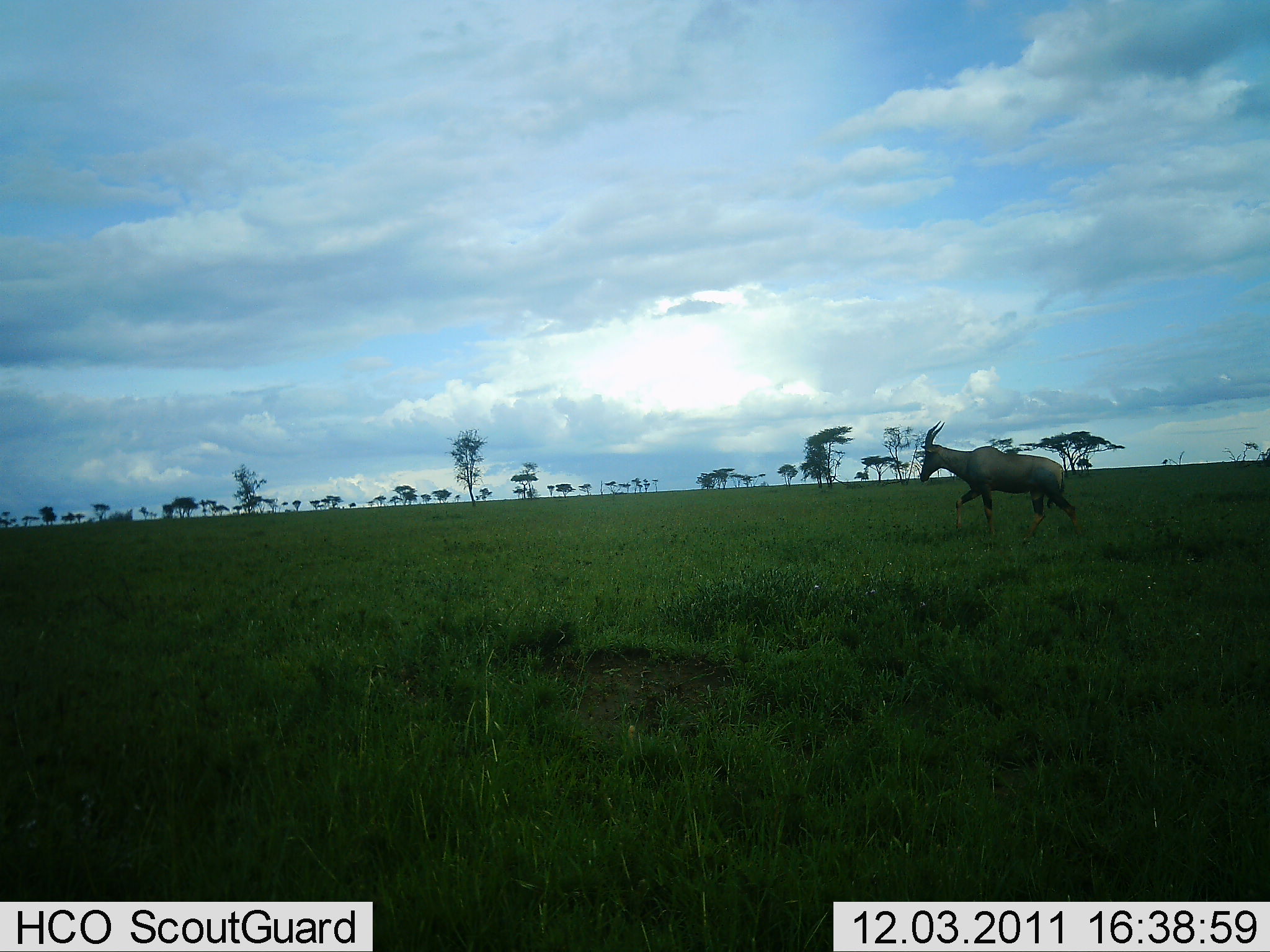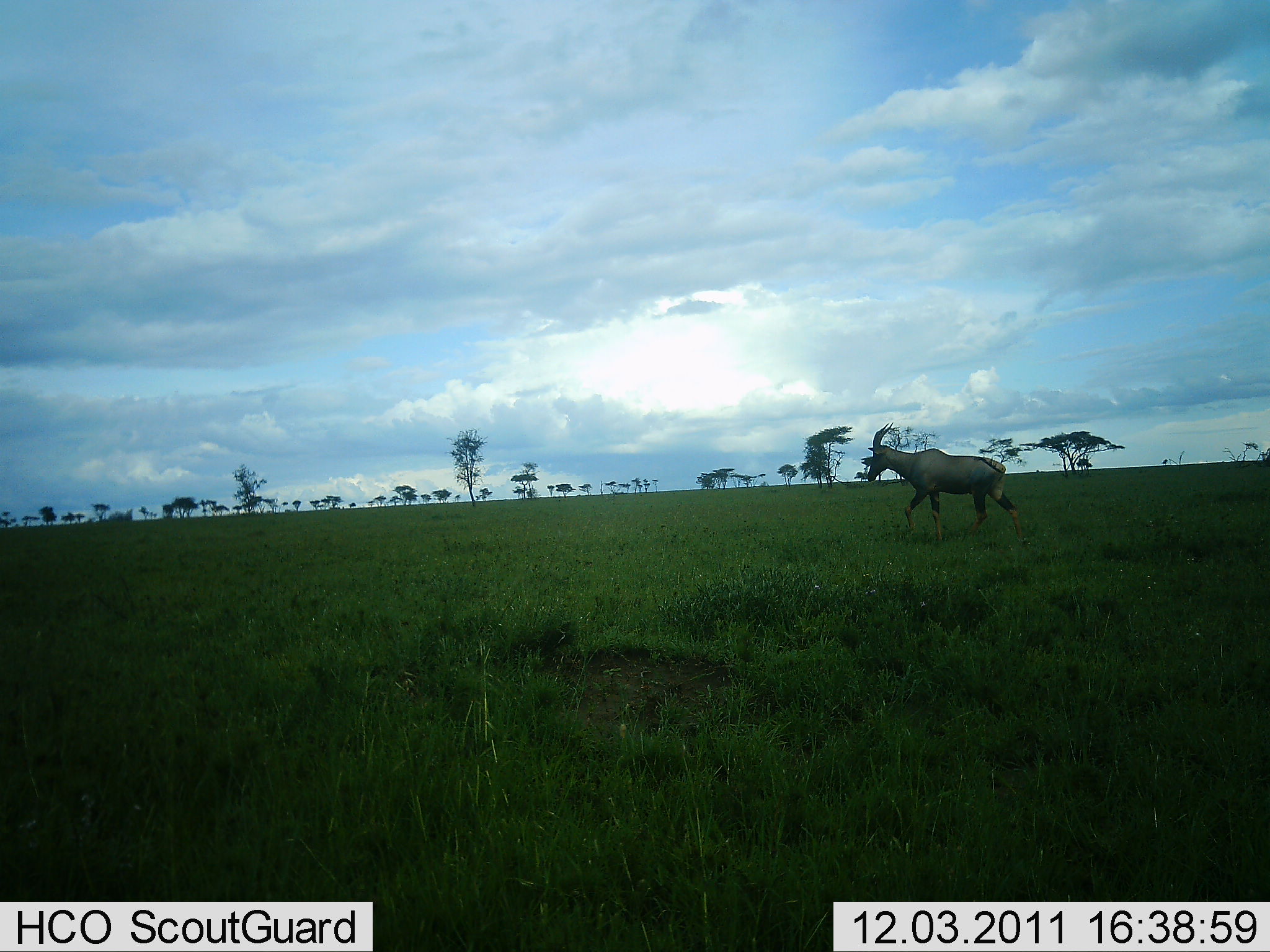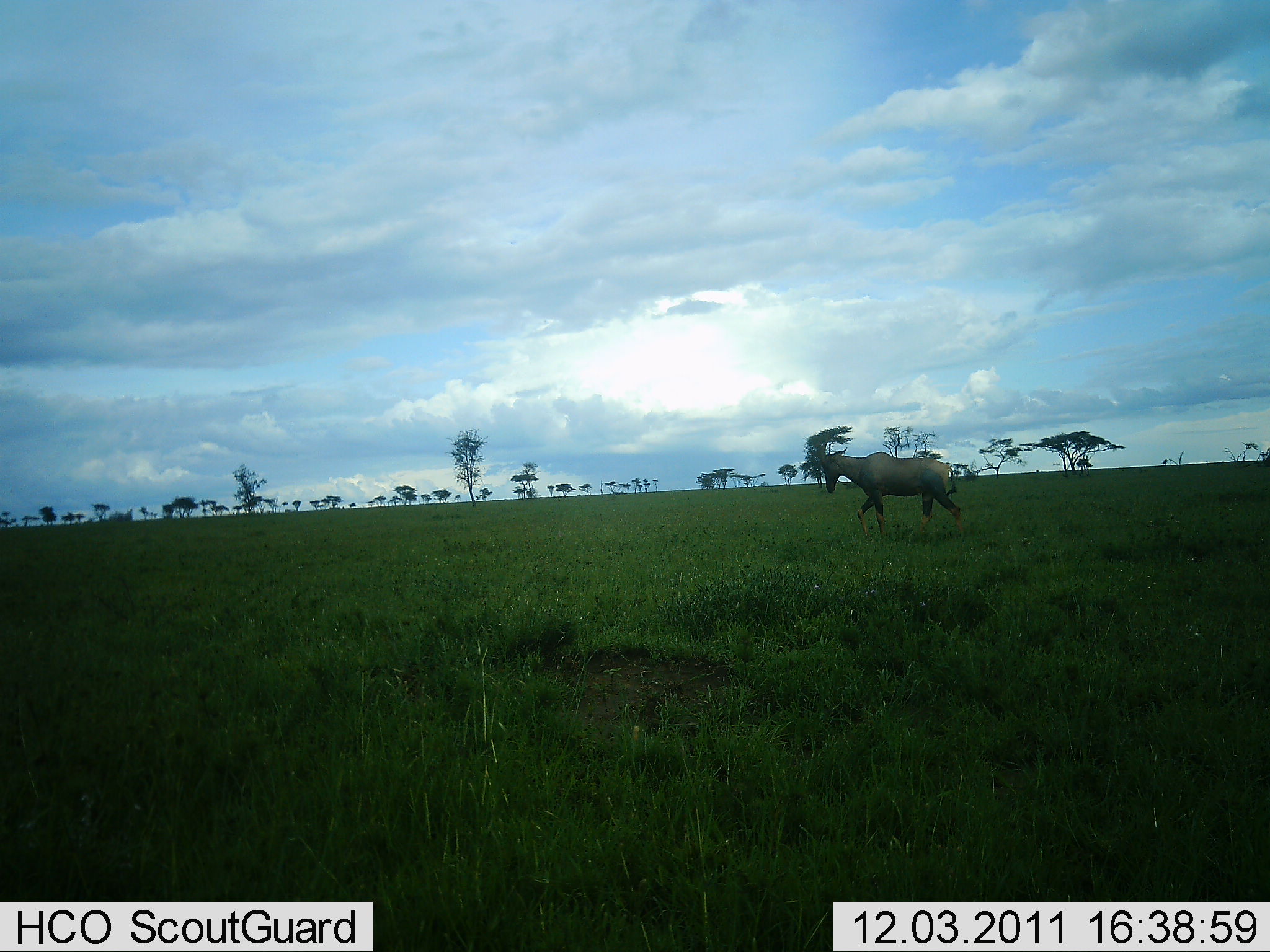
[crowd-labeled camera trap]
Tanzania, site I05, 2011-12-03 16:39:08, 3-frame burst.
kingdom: Animalia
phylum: Chordata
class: Mammalia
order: Artiodactyla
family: Bovidae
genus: Damaliscus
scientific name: Damaliscus lunatus jimela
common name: topi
Topi (Damaliscus lunatus jimela), count 1. Behavior (volunteer vote fractions): standing 0%, resting 0%, moving 100%, interacting 0%. Young present (vote fraction): 0%. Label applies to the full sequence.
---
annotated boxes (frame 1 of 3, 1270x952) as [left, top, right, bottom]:
animal: [918, 420, 1084, 548]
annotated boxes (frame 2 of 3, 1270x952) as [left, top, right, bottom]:
animal: [859, 422, 1024, 545]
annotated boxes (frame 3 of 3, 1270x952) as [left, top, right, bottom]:
animal: [815, 431, 969, 542]